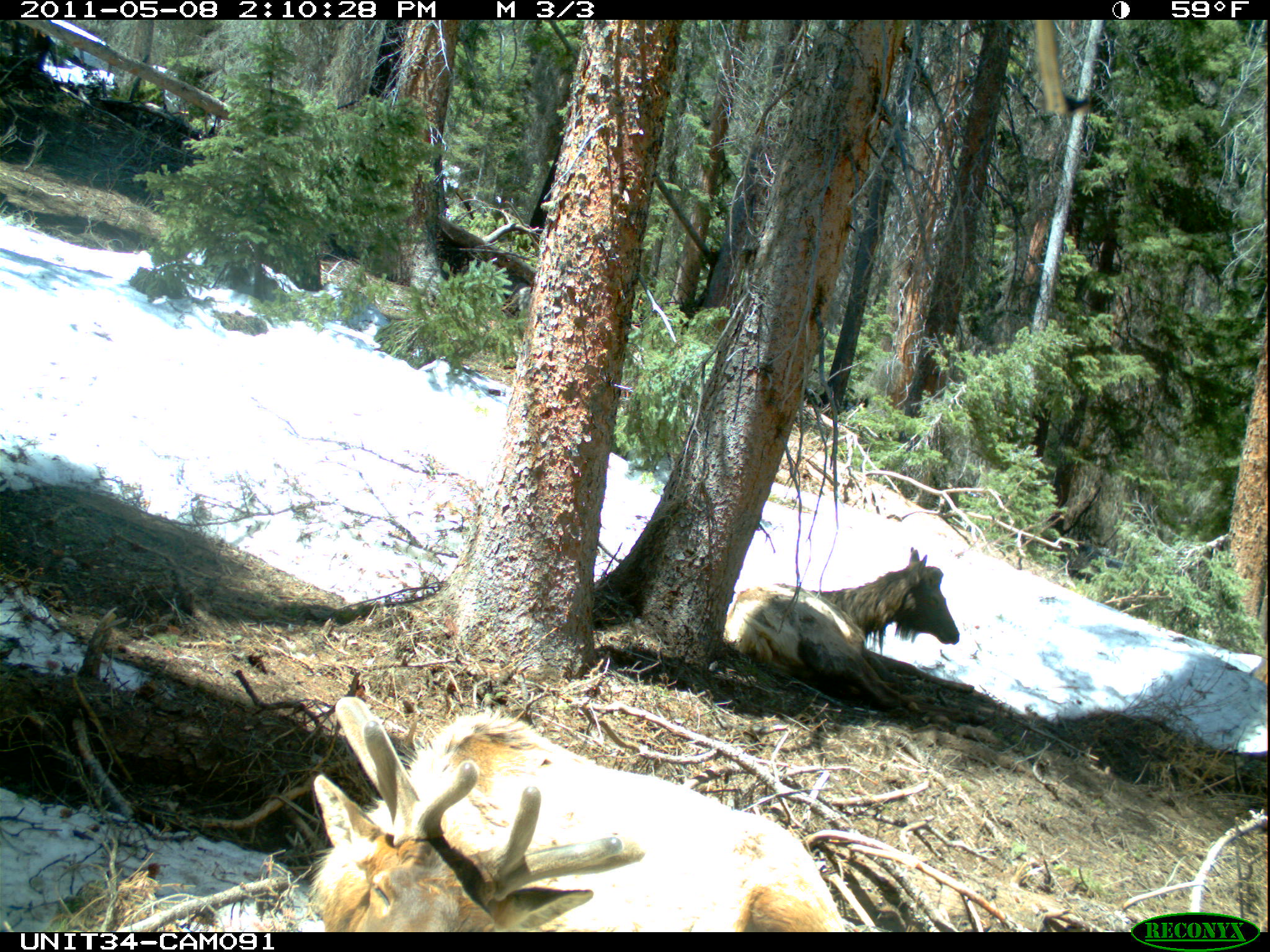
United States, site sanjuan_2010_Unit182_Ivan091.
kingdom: Animalia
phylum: Chordata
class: Mammalia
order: Artiodactyla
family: Cervidae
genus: Cervus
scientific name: Cervus elaphus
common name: red deer